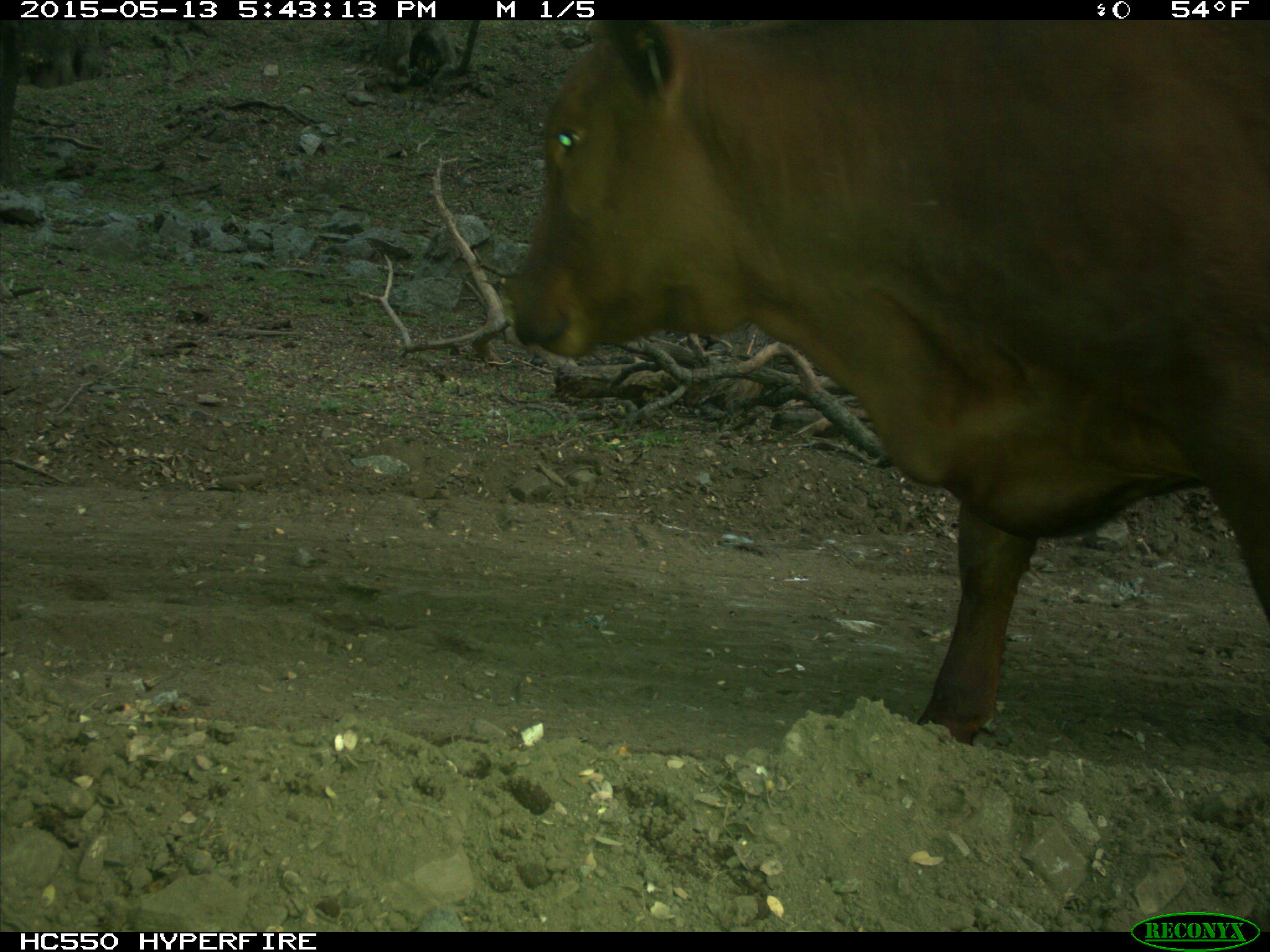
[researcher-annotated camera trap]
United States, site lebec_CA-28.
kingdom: Animalia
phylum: Chordata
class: Mammalia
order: Artiodactyla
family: Bovidae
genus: Bos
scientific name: Bos taurus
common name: domestic cow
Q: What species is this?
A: Bos taurus (domestic cow).